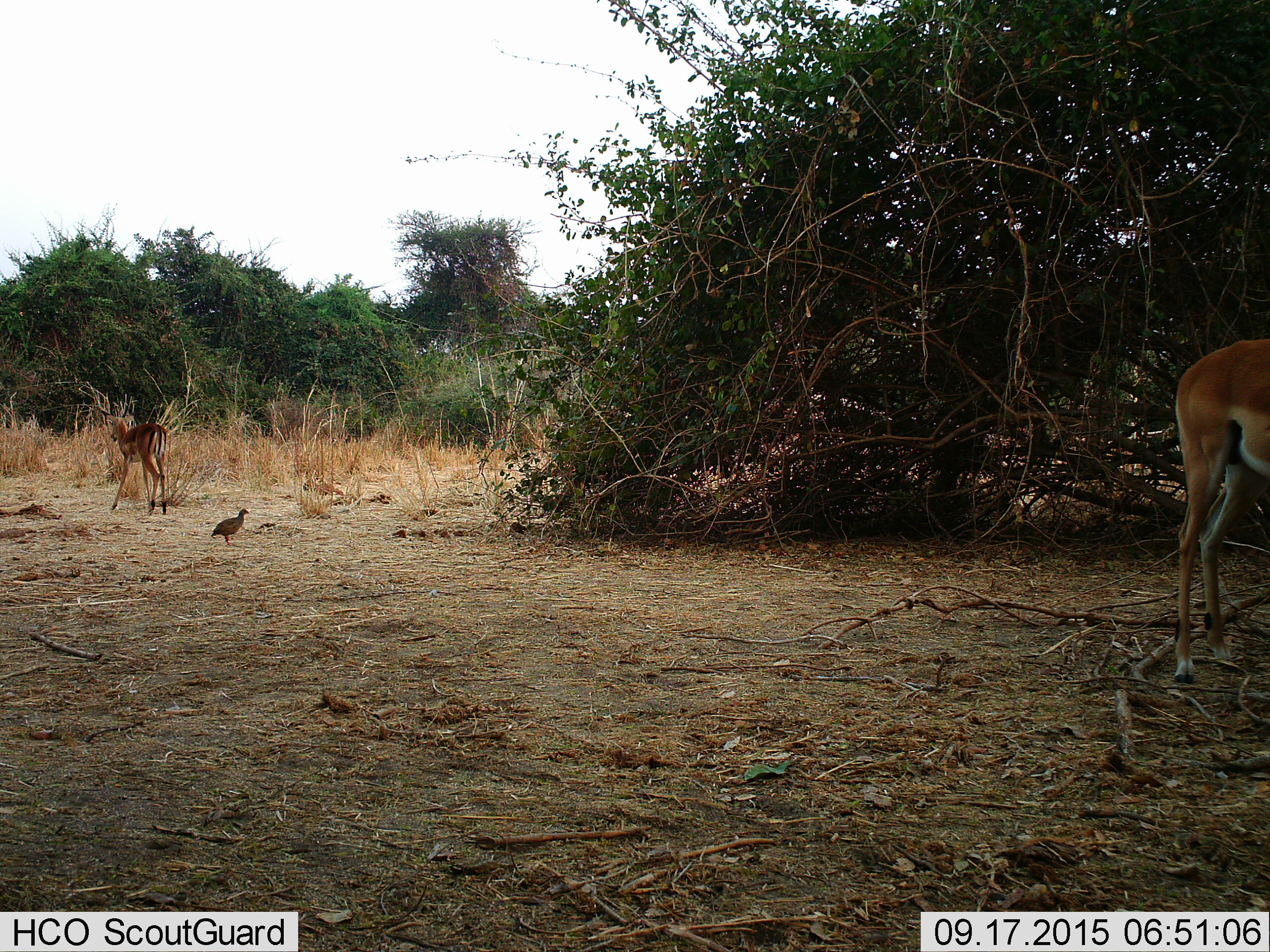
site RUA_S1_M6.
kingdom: Animalia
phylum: Chordata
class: Aves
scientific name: Aves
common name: bird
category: birdother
Birdother (bird) (Aves), count 1. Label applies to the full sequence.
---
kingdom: Animalia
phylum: Chordata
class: Mammalia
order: Artiodactyla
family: Bovidae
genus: Aepyceros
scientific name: Aepyceros melampus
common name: impala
Impala (Aepyceros melampus), count 2. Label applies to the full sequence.